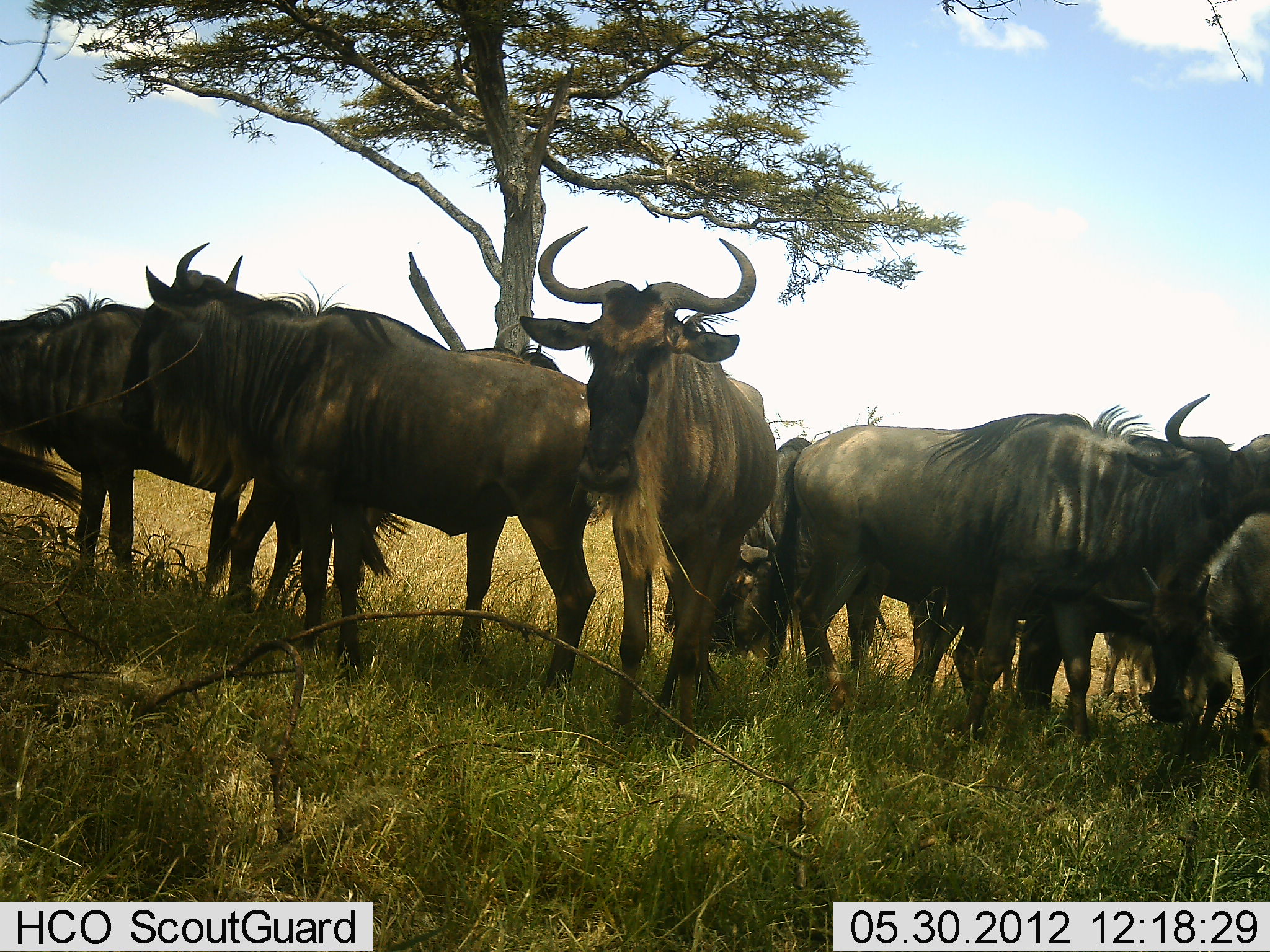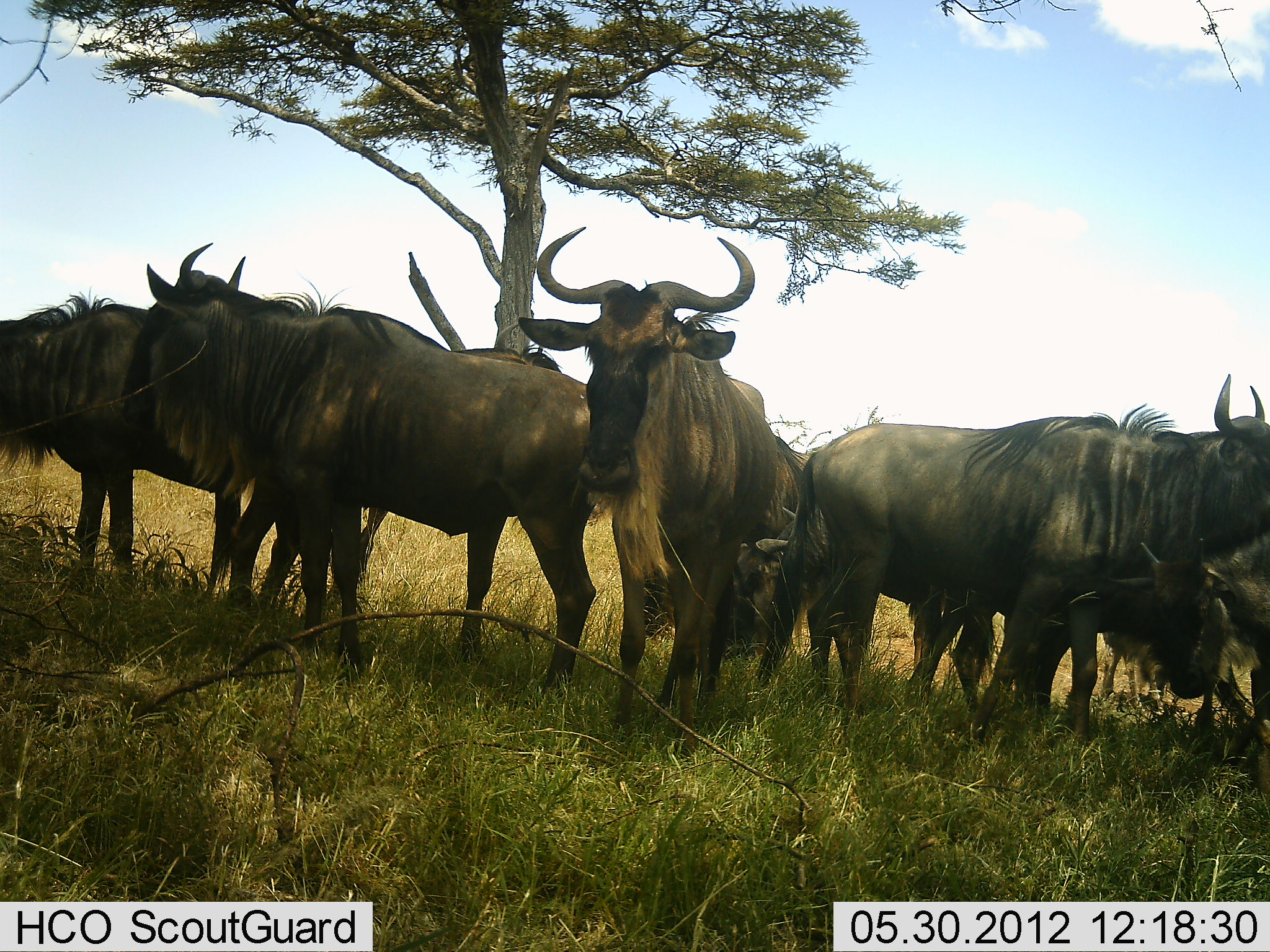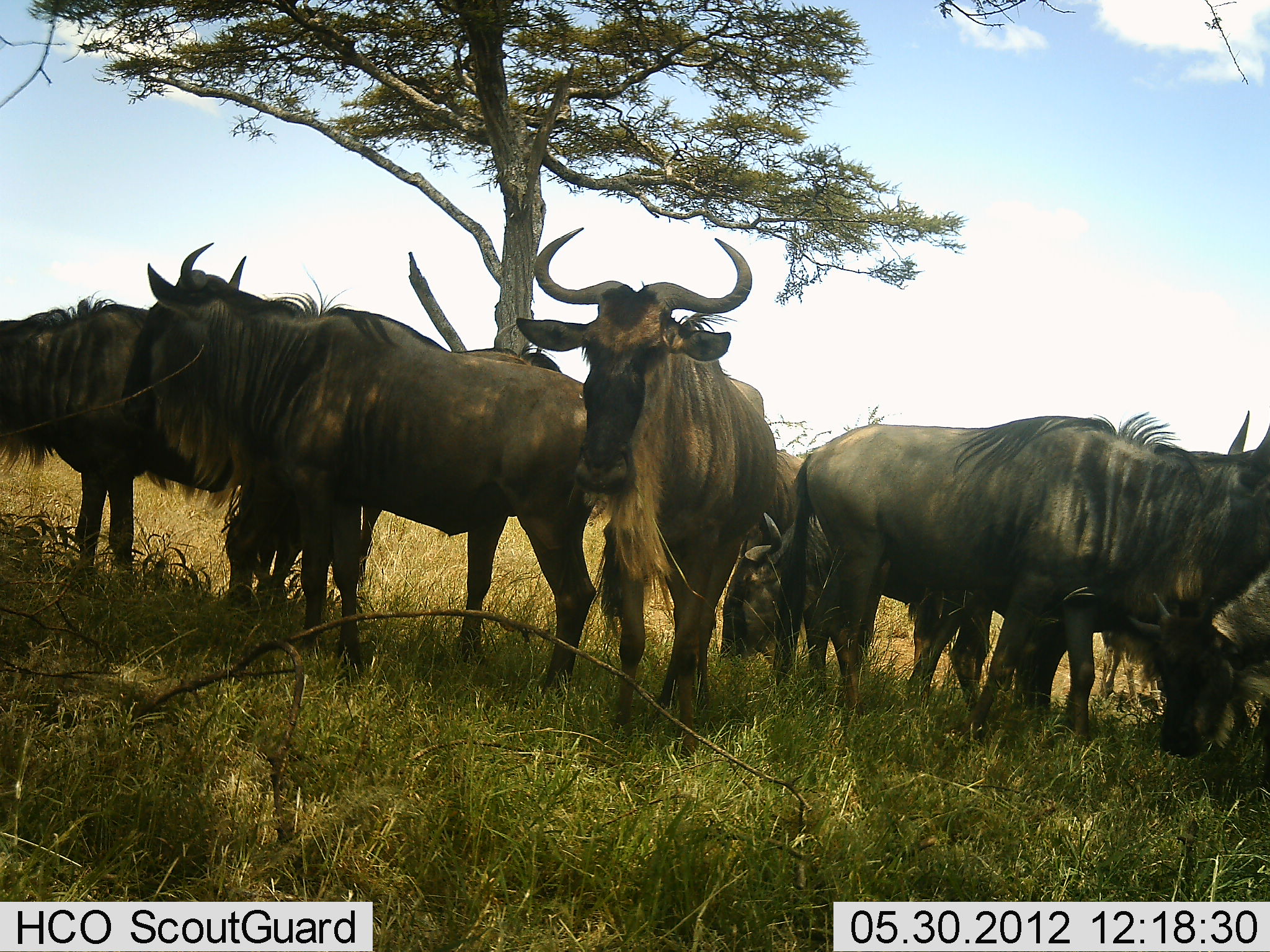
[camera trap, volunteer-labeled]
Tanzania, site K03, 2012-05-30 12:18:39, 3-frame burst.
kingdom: Animalia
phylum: Chordata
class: Mammalia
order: Artiodactyla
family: Bovidae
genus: Connochaetes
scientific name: Connochaetes taurinus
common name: blue wildebeest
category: wildebeest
Wildebeest (blue wildebeest) (Connochaetes taurinus), count 7. Behavior (volunteer vote fractions): standing 90%, resting 0%, moving 0%, interacting 20%. Young present (vote fraction): 30%. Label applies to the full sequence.